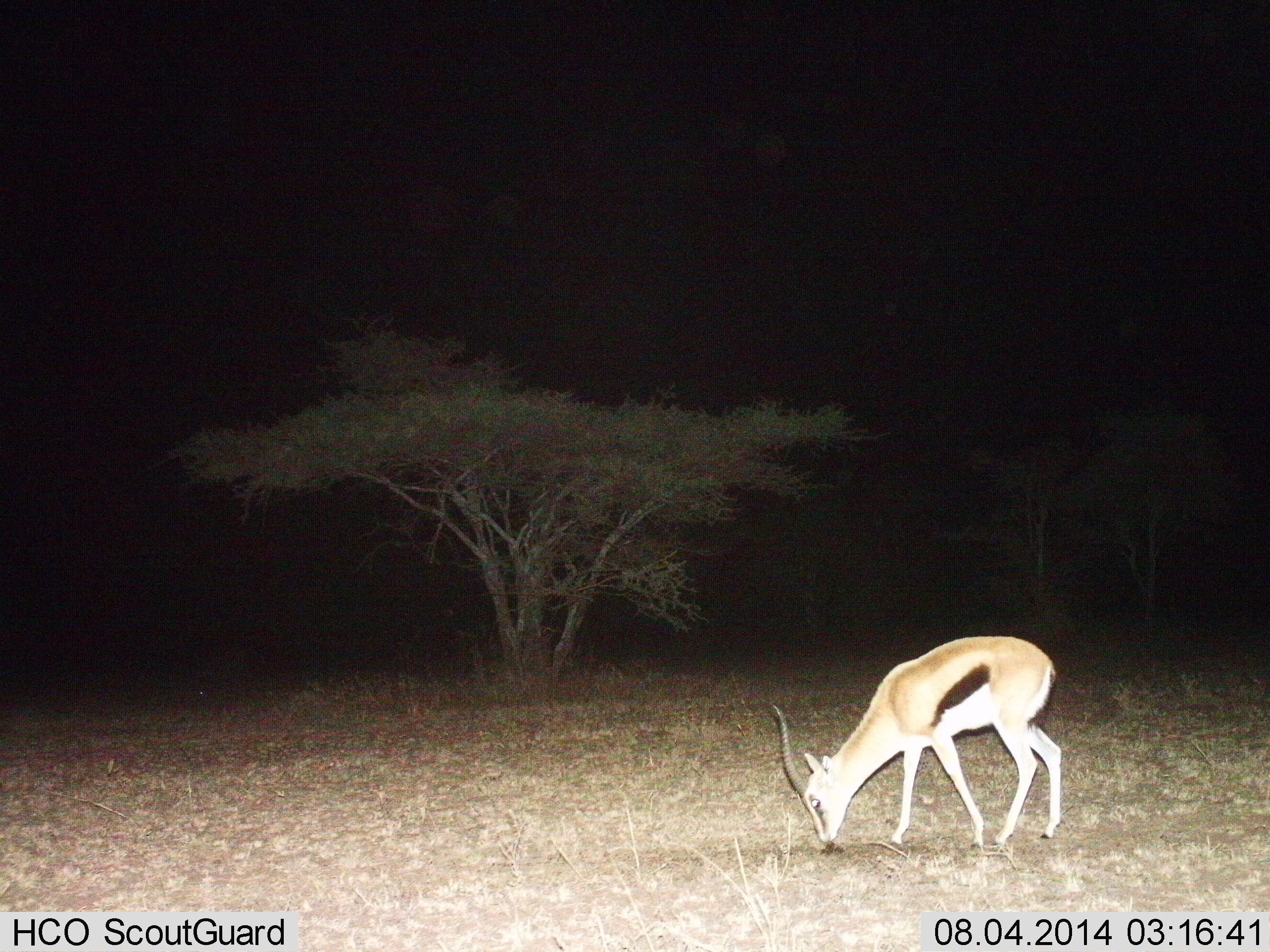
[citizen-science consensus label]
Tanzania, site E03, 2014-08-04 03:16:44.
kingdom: Animalia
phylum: Chordata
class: Mammalia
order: Artiodactyla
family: Bovidae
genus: Eudorcas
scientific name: Eudorcas thomsonii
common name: thomson's gazelle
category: gazellethomsons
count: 1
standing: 10%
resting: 0%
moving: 0%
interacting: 0%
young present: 0%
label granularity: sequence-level